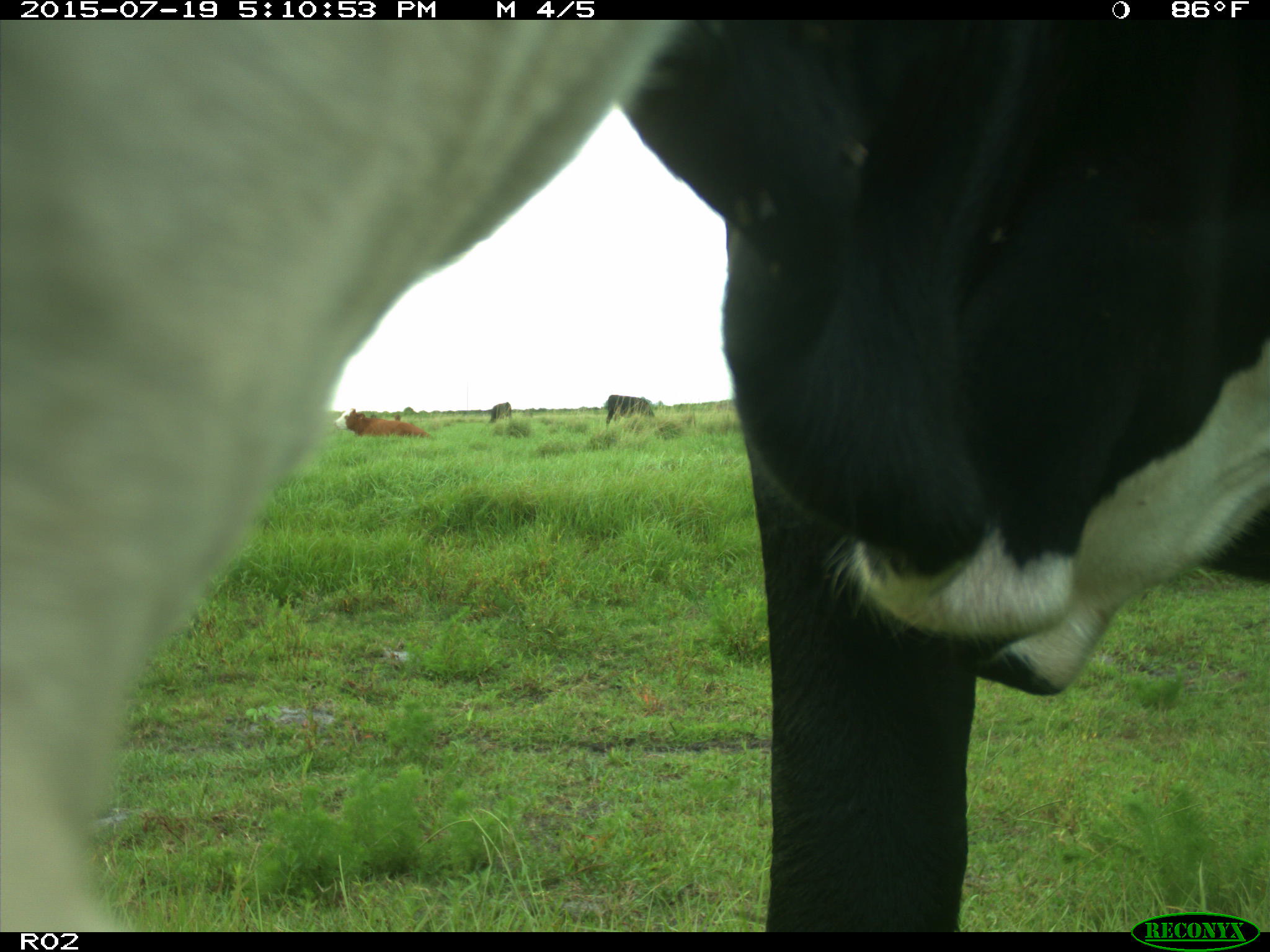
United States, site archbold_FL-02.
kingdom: Animalia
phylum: Chordata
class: Mammalia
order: Artiodactyla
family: Bovidae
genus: Bos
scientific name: Bos taurus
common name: domestic cow